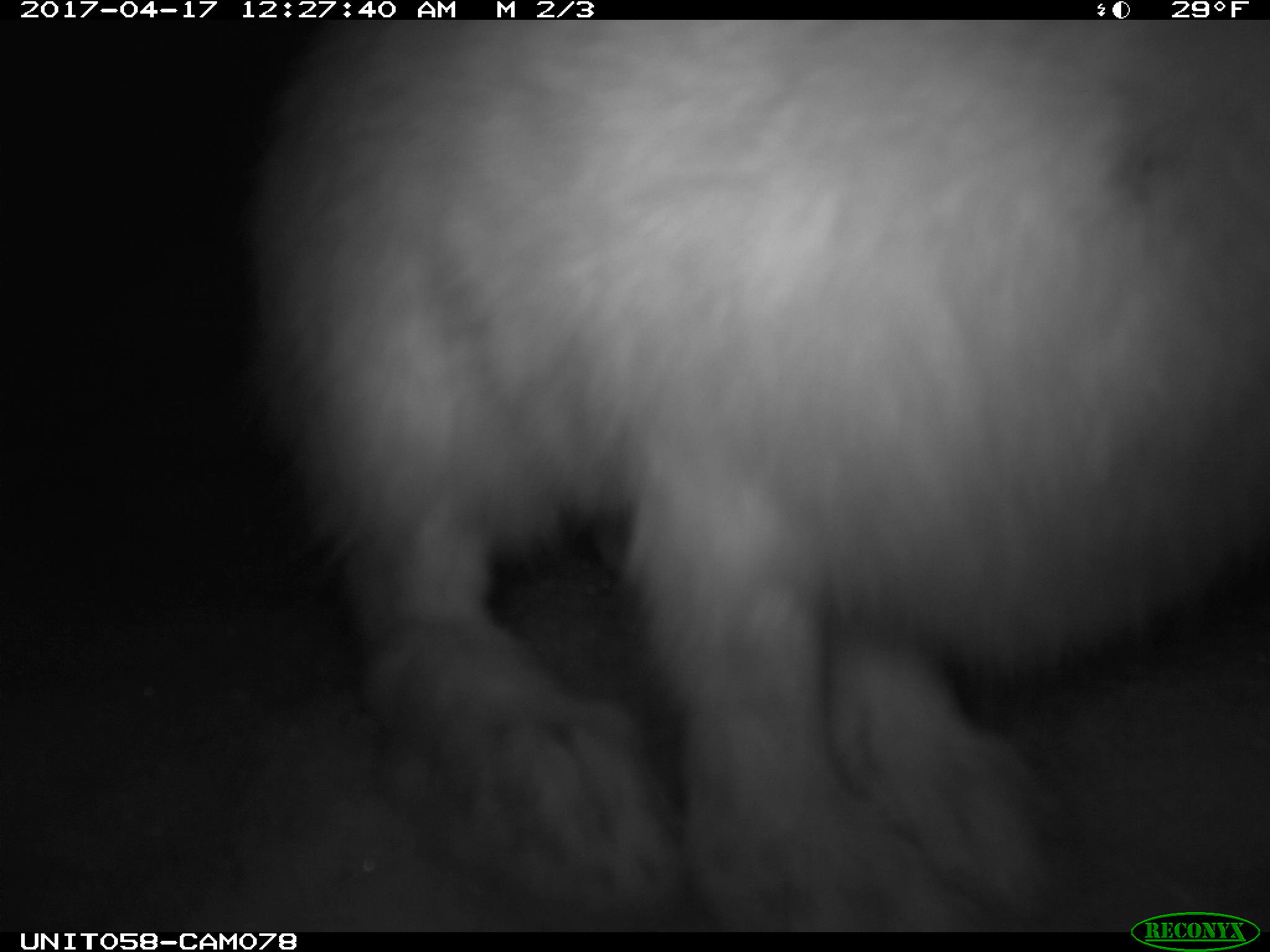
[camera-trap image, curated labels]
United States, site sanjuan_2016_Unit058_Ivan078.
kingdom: Animalia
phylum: Chordata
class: Mammalia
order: Lagomorpha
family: Leporidae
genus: Lepus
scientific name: Lepus americanus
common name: snowshoe hare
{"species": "Lepus americanus (snowshoe hare)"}